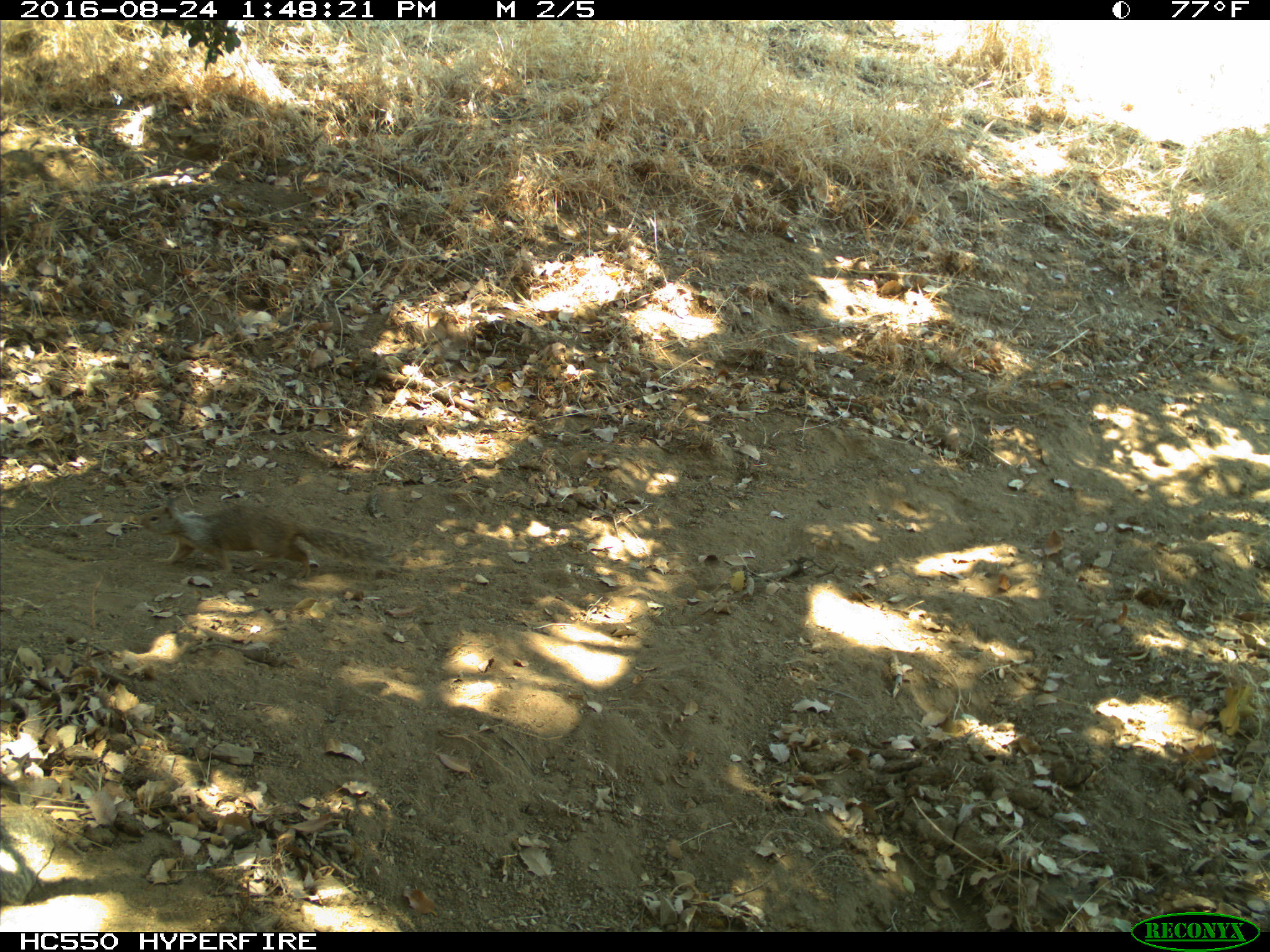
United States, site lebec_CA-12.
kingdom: Animalia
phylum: Chordata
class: Mammalia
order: Rodentia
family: Sciuridae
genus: Otospermophilus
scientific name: Otospermophilus beecheyi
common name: california ground squirrel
Otospermophilus beecheyi (california ground squirrel).